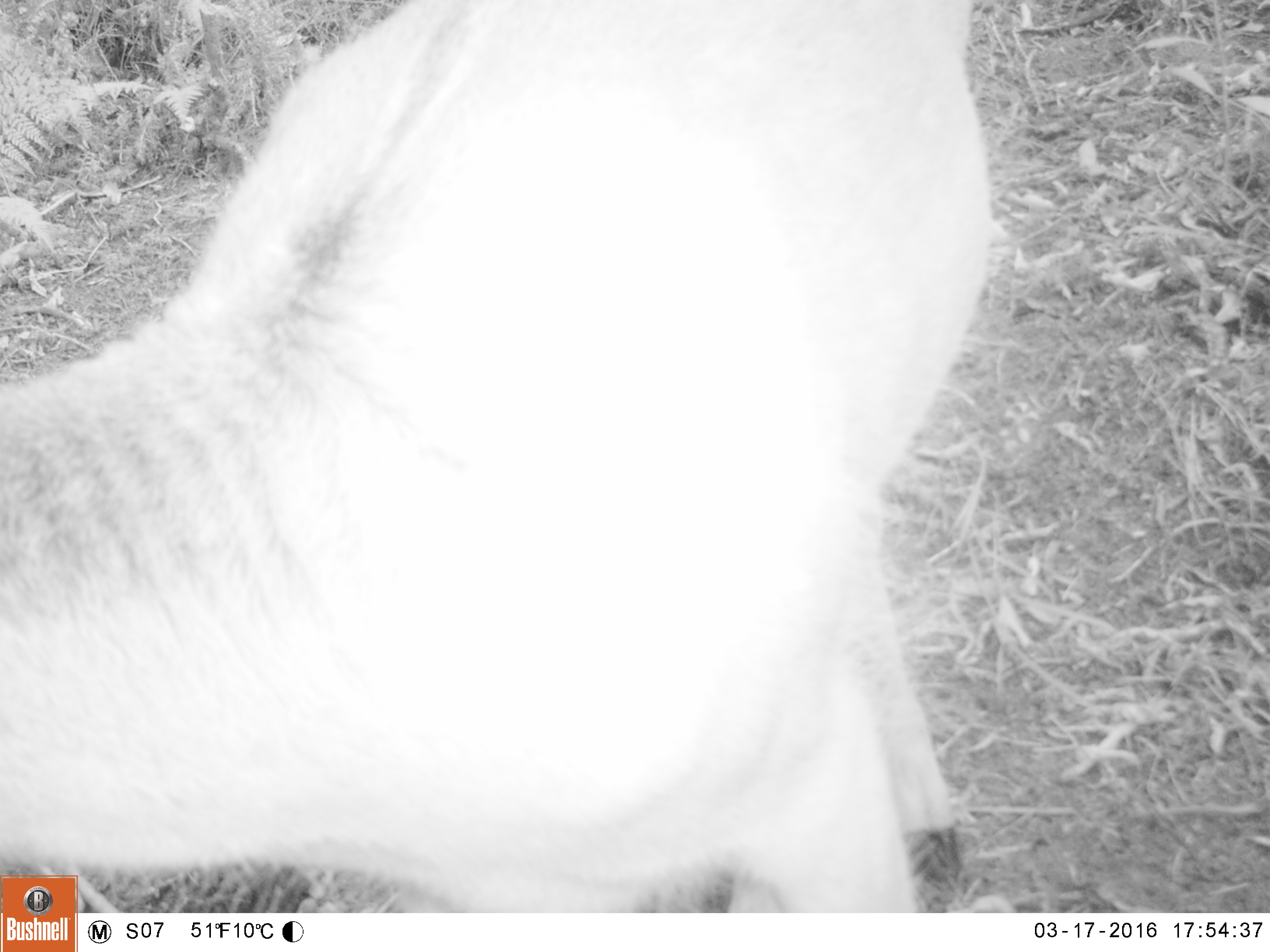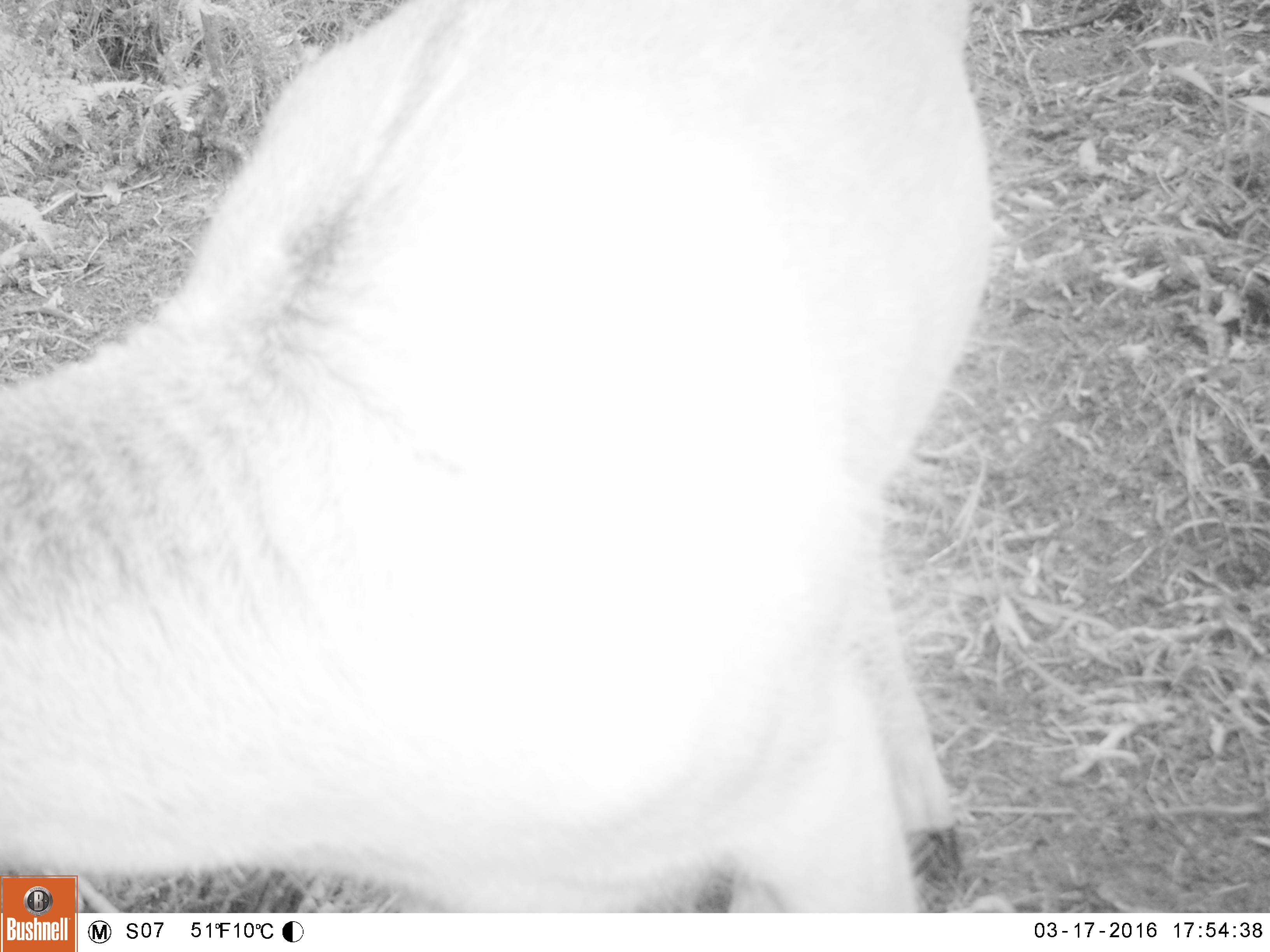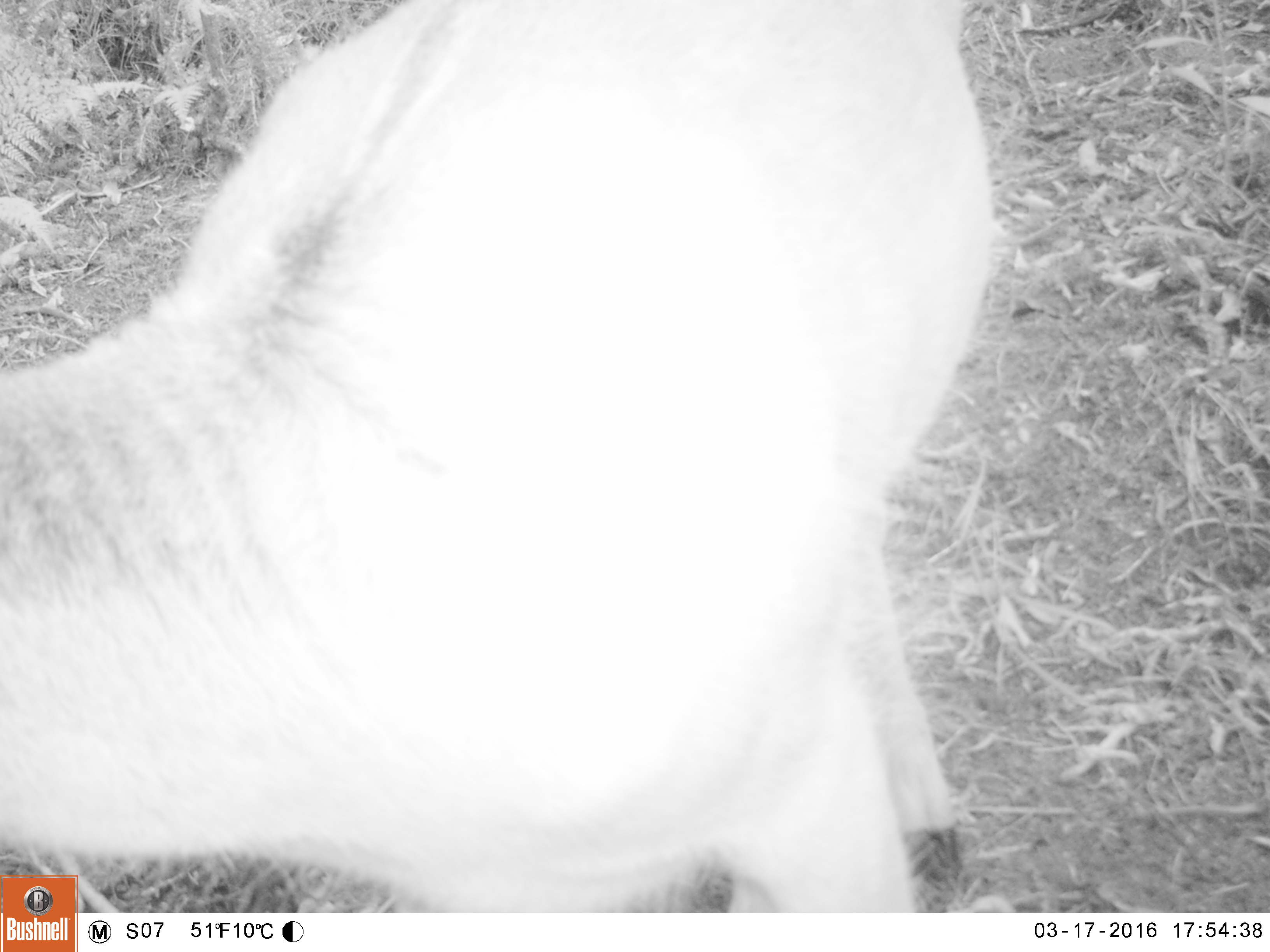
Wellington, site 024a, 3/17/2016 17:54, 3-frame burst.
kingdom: Animalia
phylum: Chordata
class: Mammalia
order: Artiodactyla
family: Cervidae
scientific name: Cervini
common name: deer